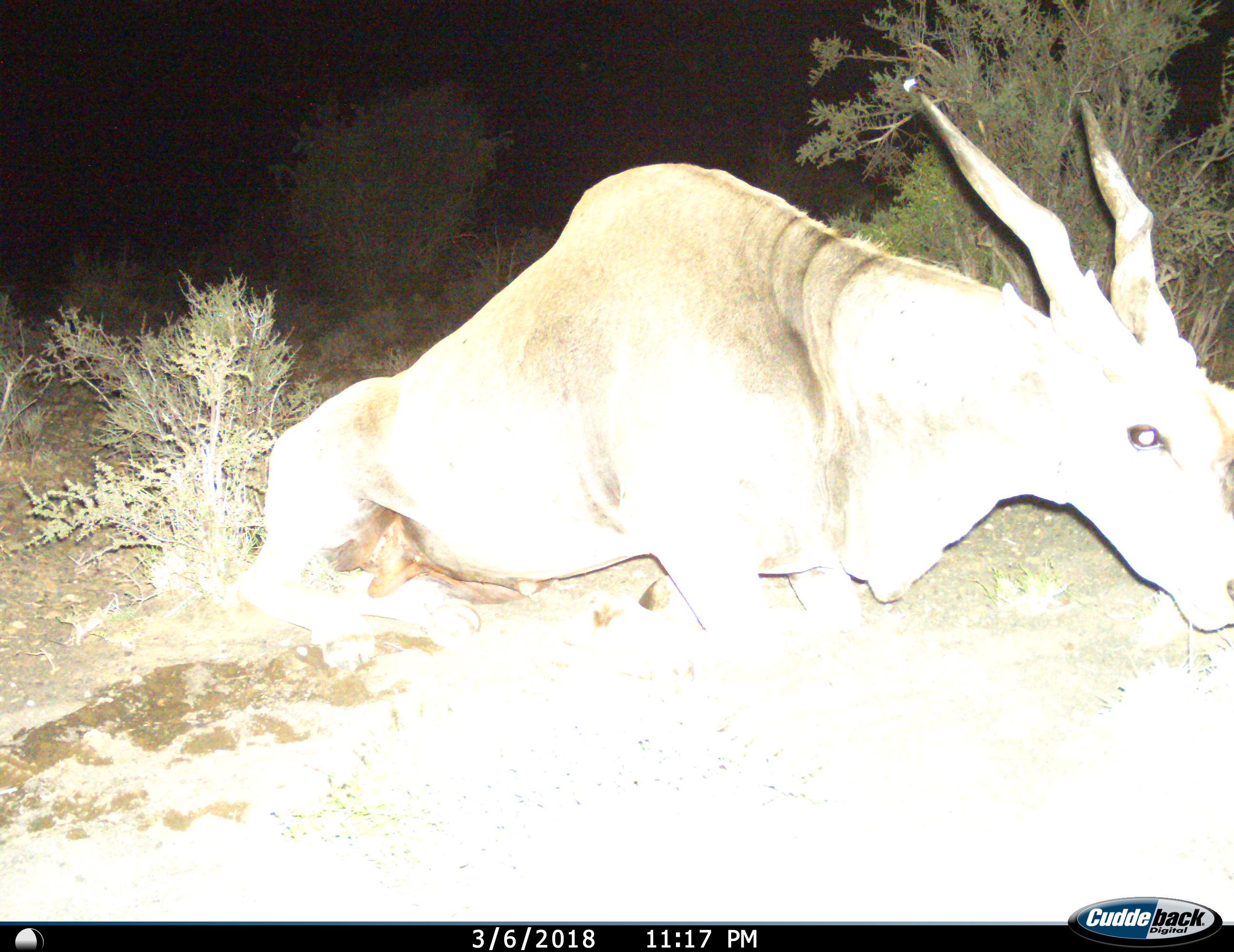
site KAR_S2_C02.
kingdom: Animalia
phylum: Chordata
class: Mammalia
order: Artiodactyla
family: Bovidae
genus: Tragelaphus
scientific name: Tragelaphus oryx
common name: eland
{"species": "eland (Tragelaphus oryx)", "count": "1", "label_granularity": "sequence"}